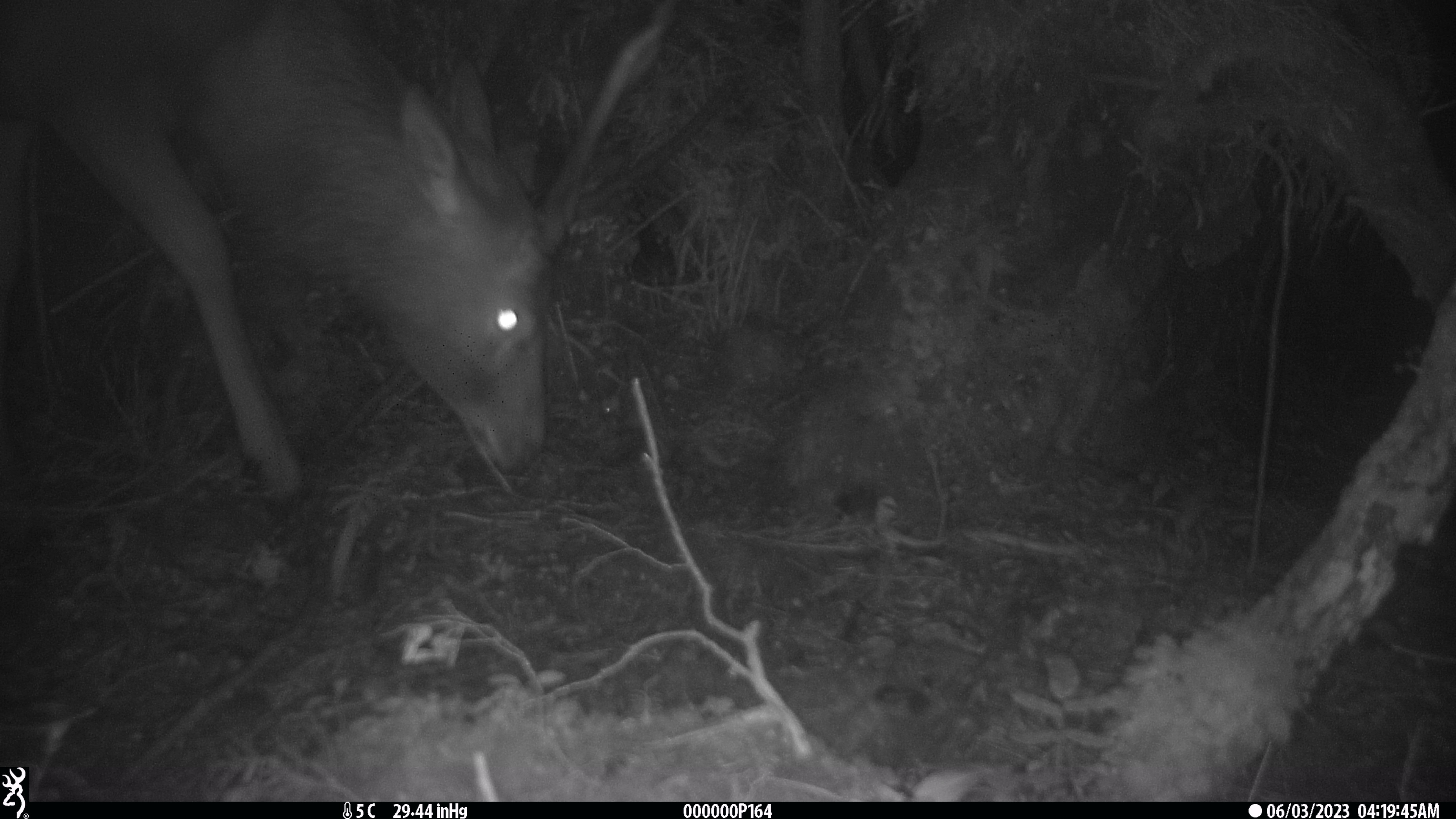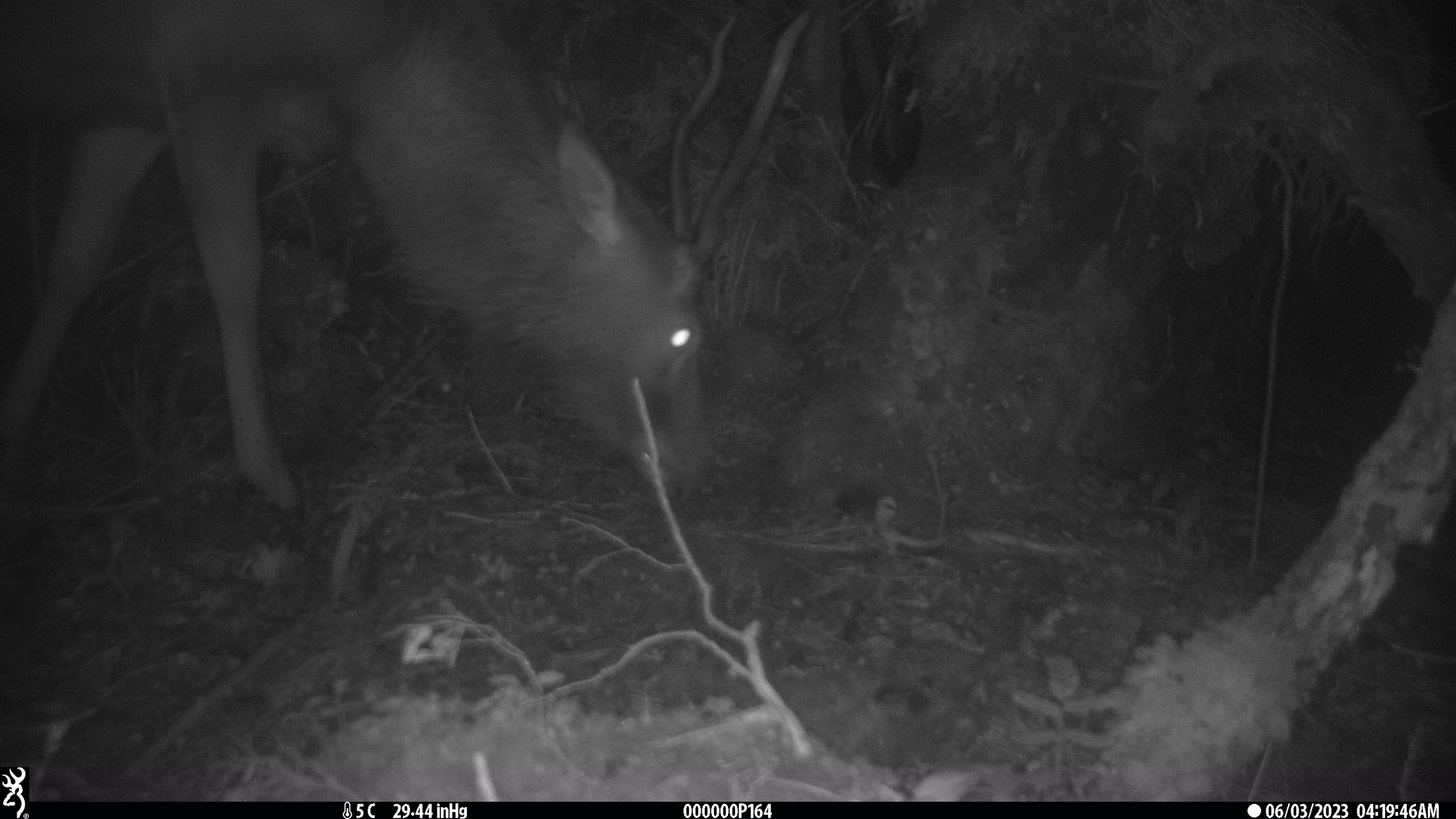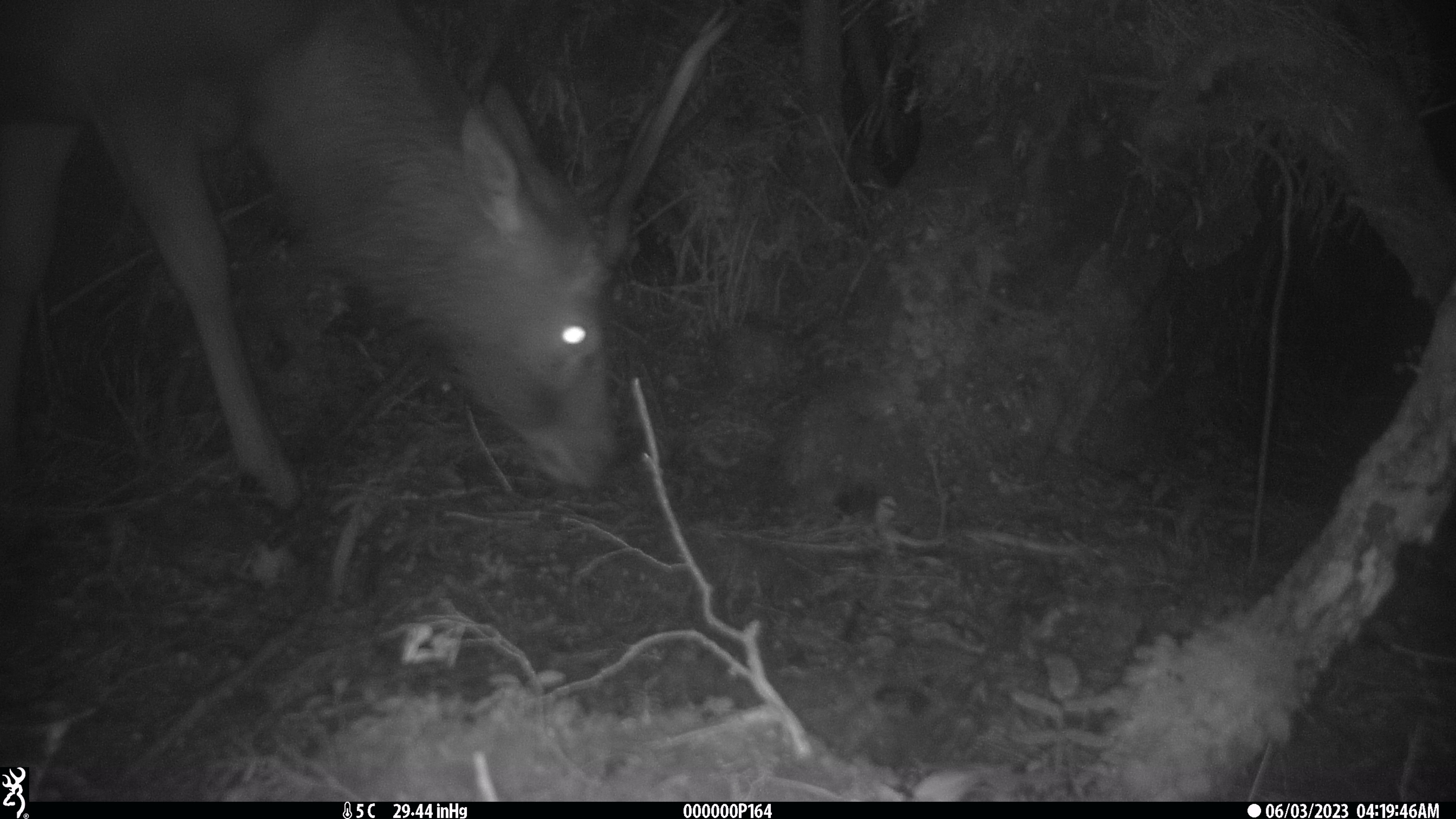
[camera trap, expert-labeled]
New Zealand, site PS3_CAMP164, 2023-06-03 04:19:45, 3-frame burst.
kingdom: Animalia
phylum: Chordata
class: Mammalia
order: Artiodactyla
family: Cervidae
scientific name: Cervidae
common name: deer